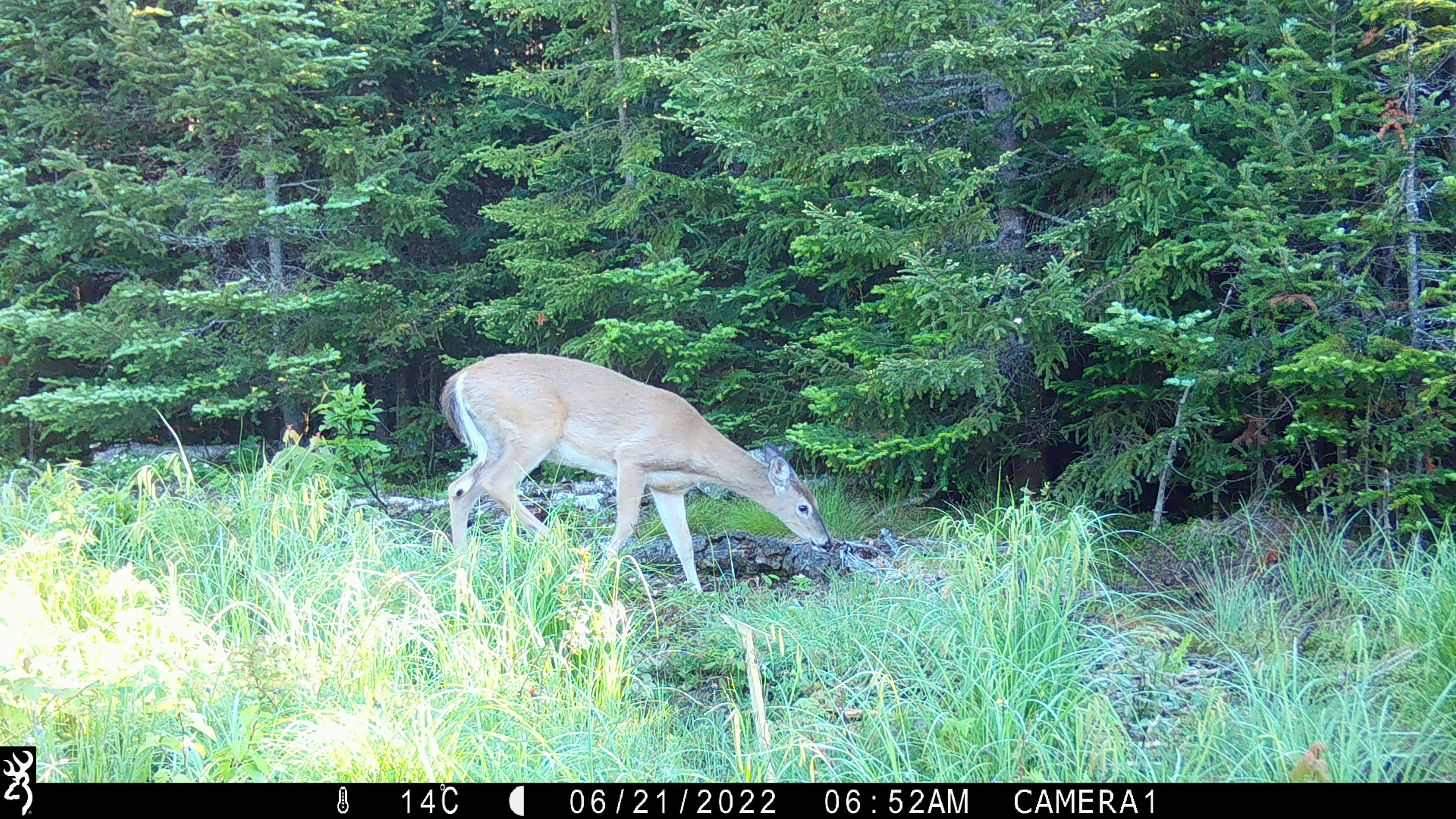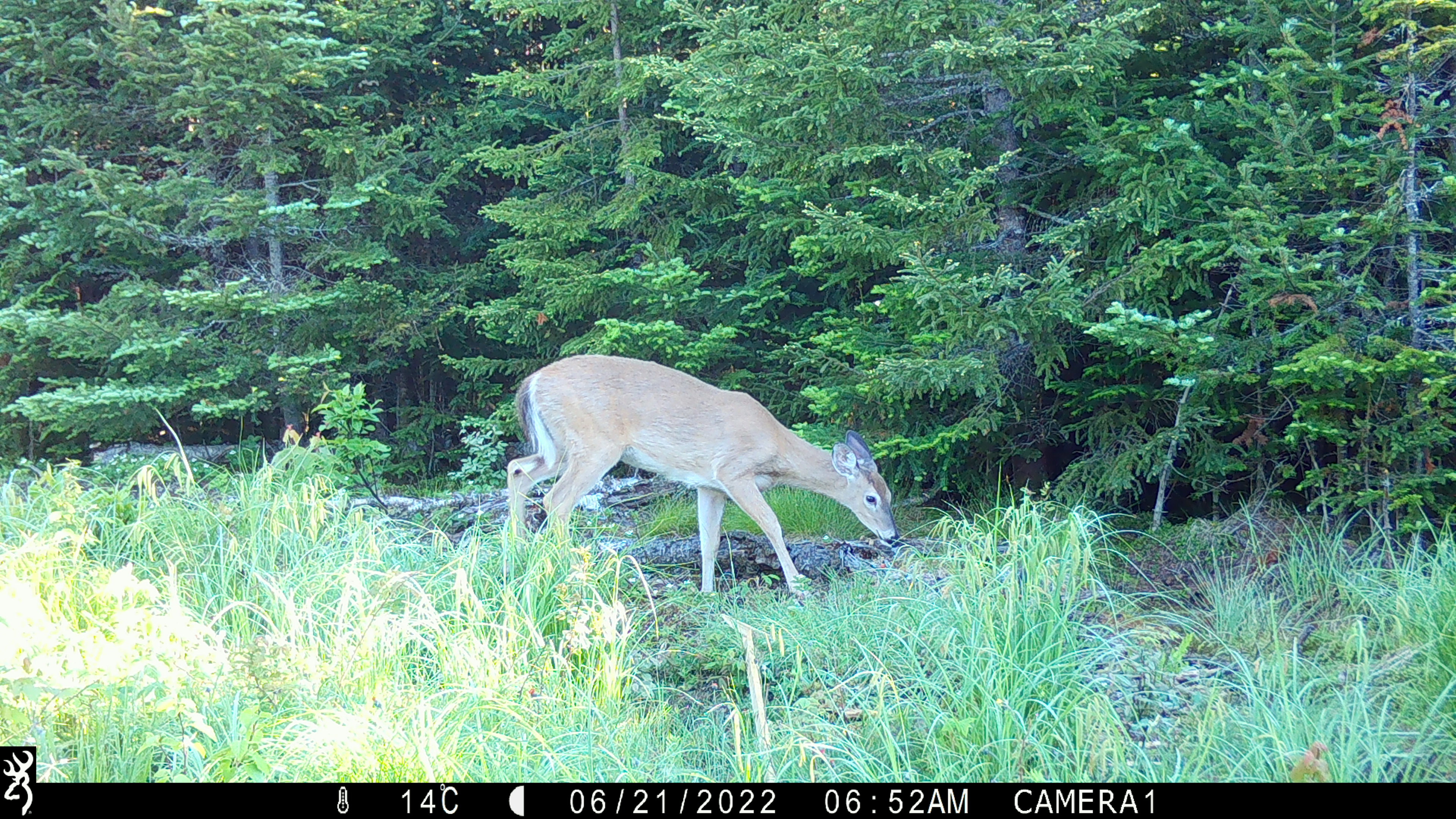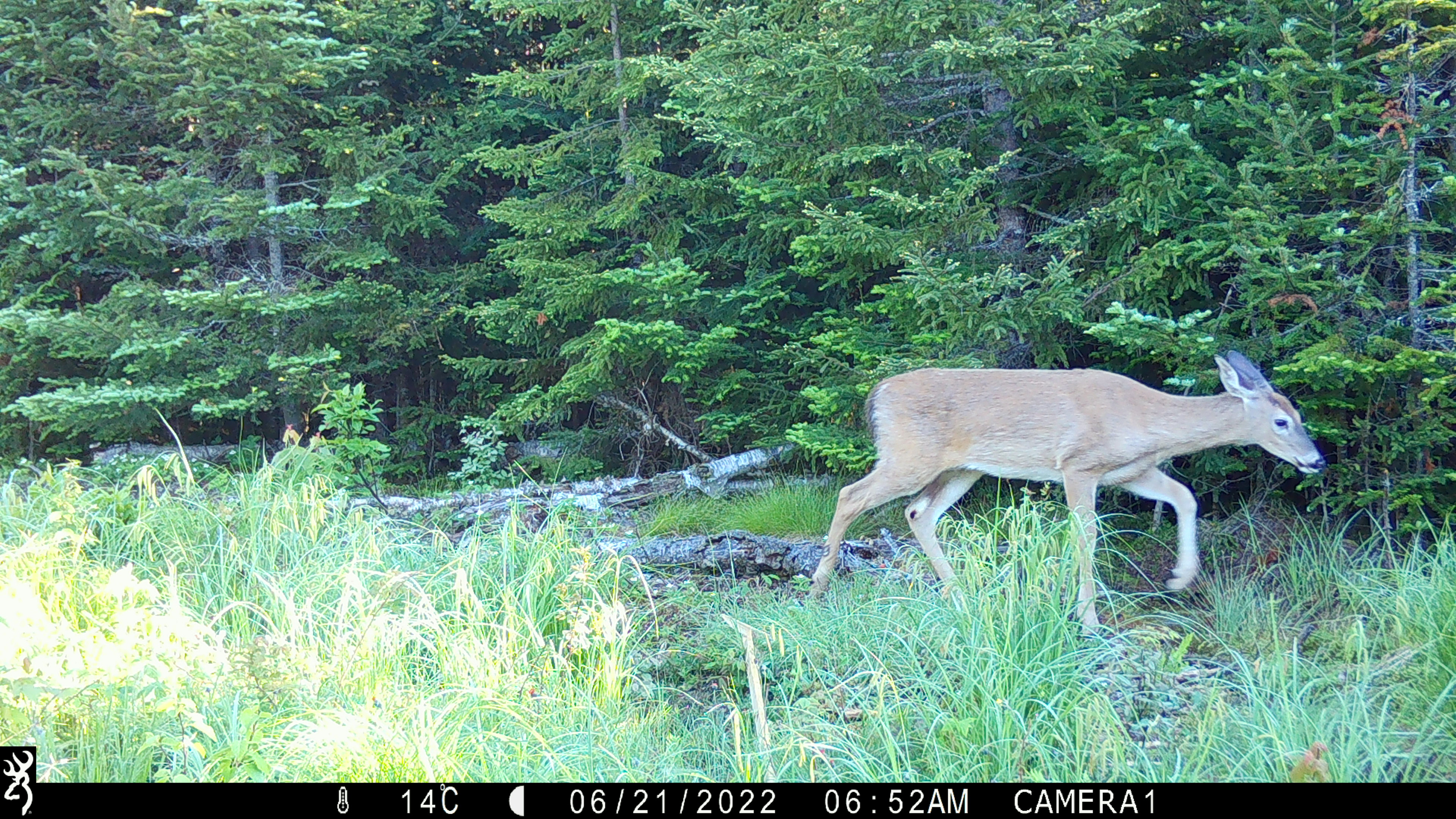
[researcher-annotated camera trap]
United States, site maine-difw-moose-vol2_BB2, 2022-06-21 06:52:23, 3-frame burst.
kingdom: Animalia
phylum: Chordata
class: Mammalia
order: Artiodactyla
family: Cervidae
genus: Odocoileus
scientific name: Odocoileus virginianus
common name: white-tailed deer